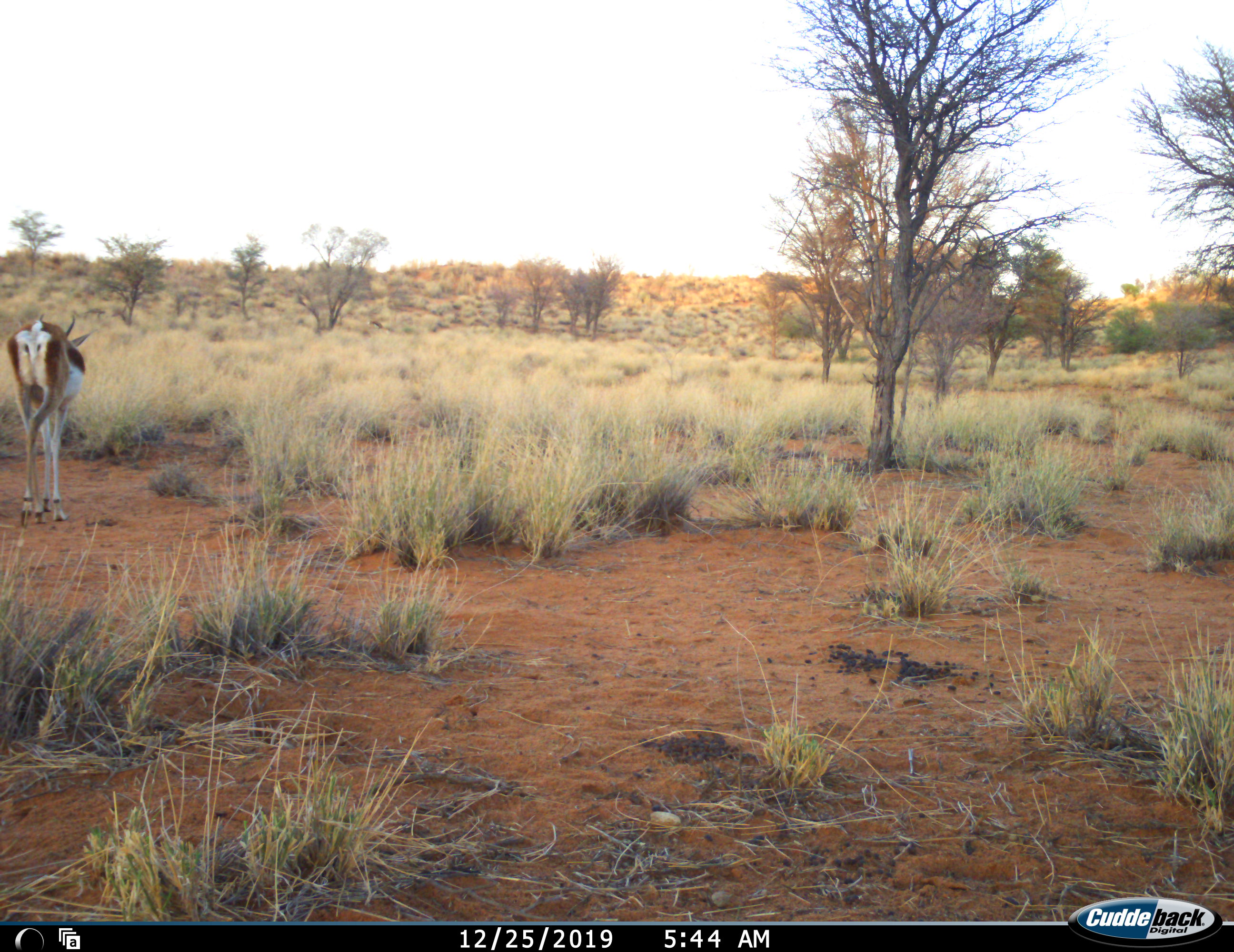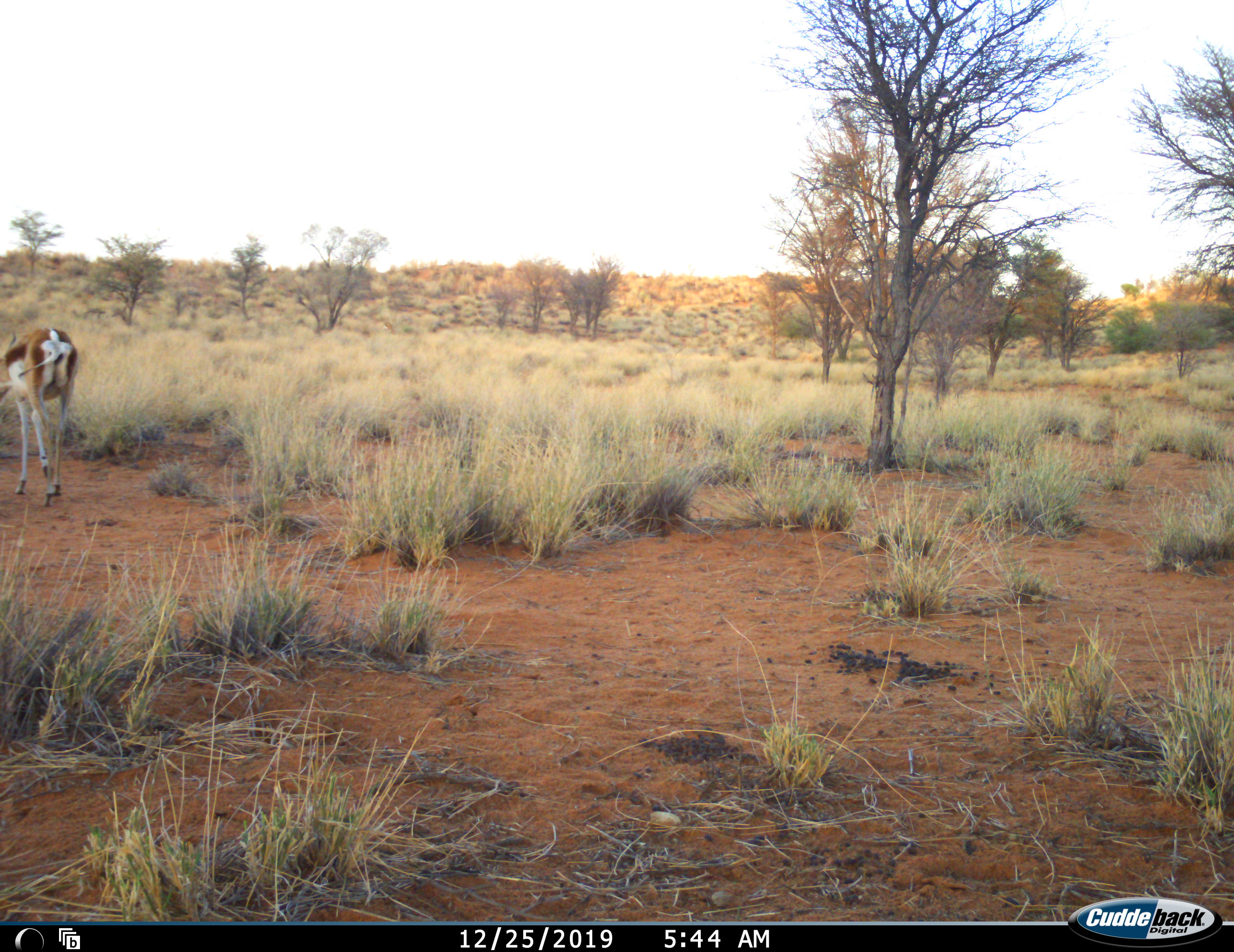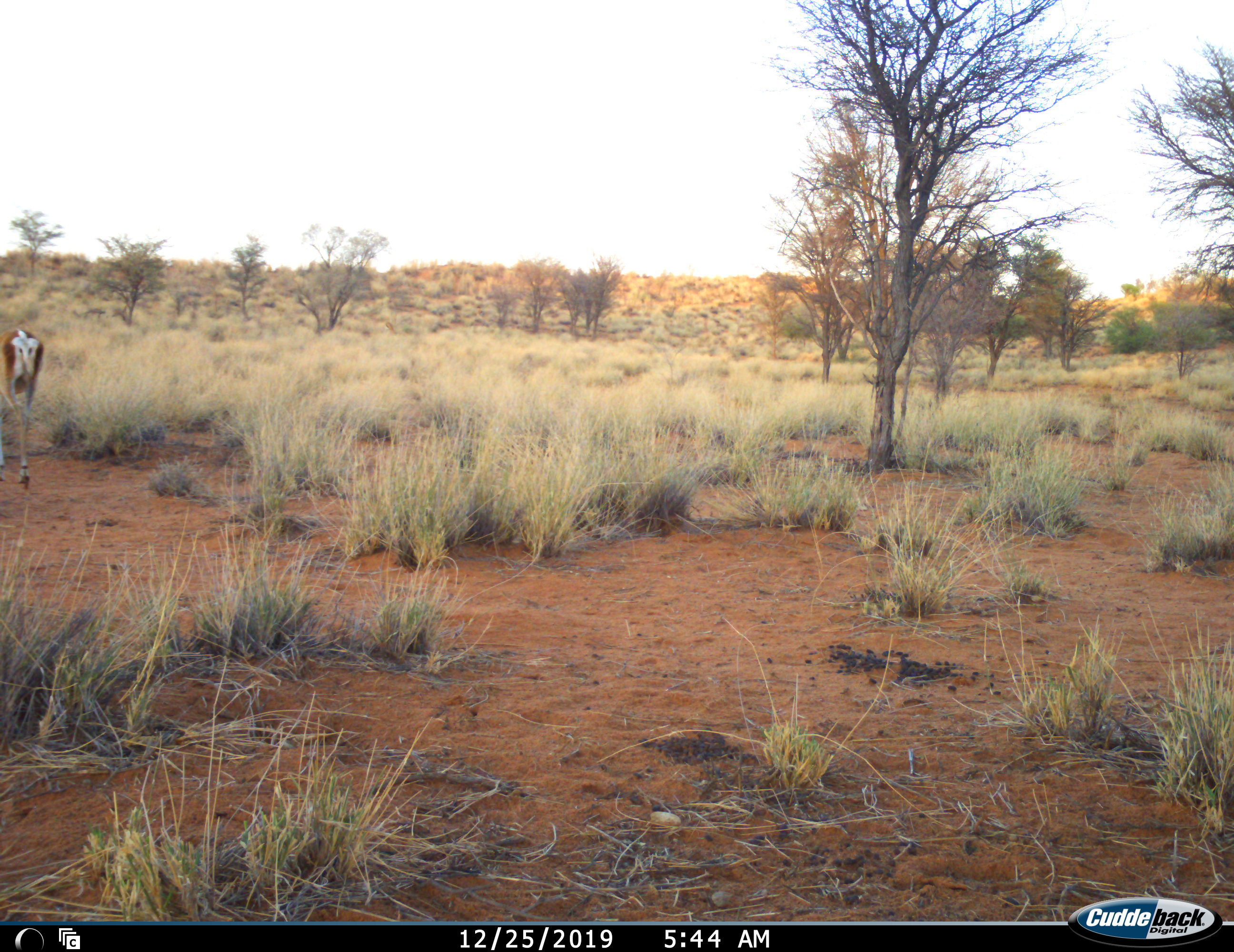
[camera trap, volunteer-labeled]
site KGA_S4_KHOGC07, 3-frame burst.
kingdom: Animalia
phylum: Chordata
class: Mammalia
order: Artiodactyla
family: Bovidae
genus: Antidorcas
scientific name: Antidorcas marsupialis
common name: springbok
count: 2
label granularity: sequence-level